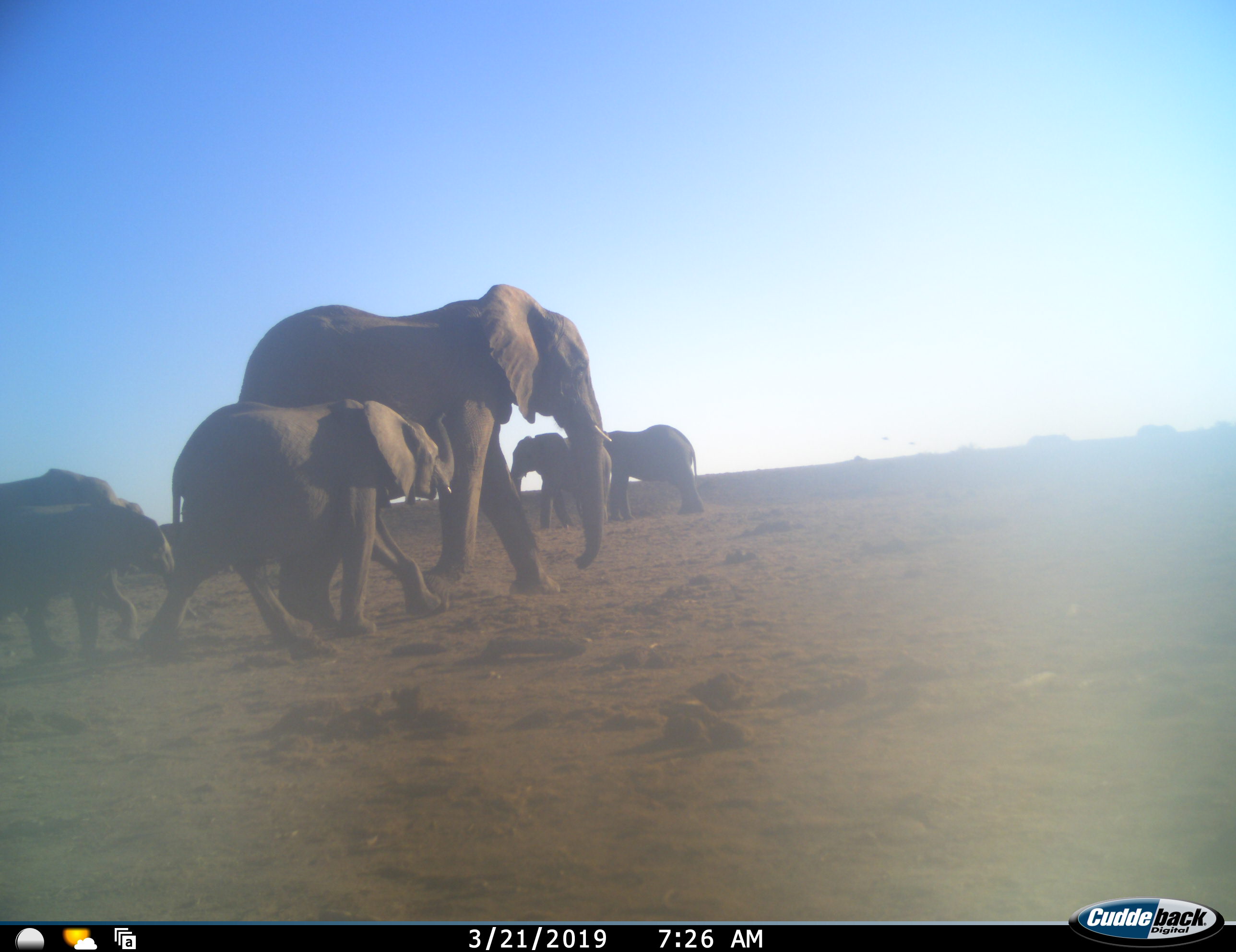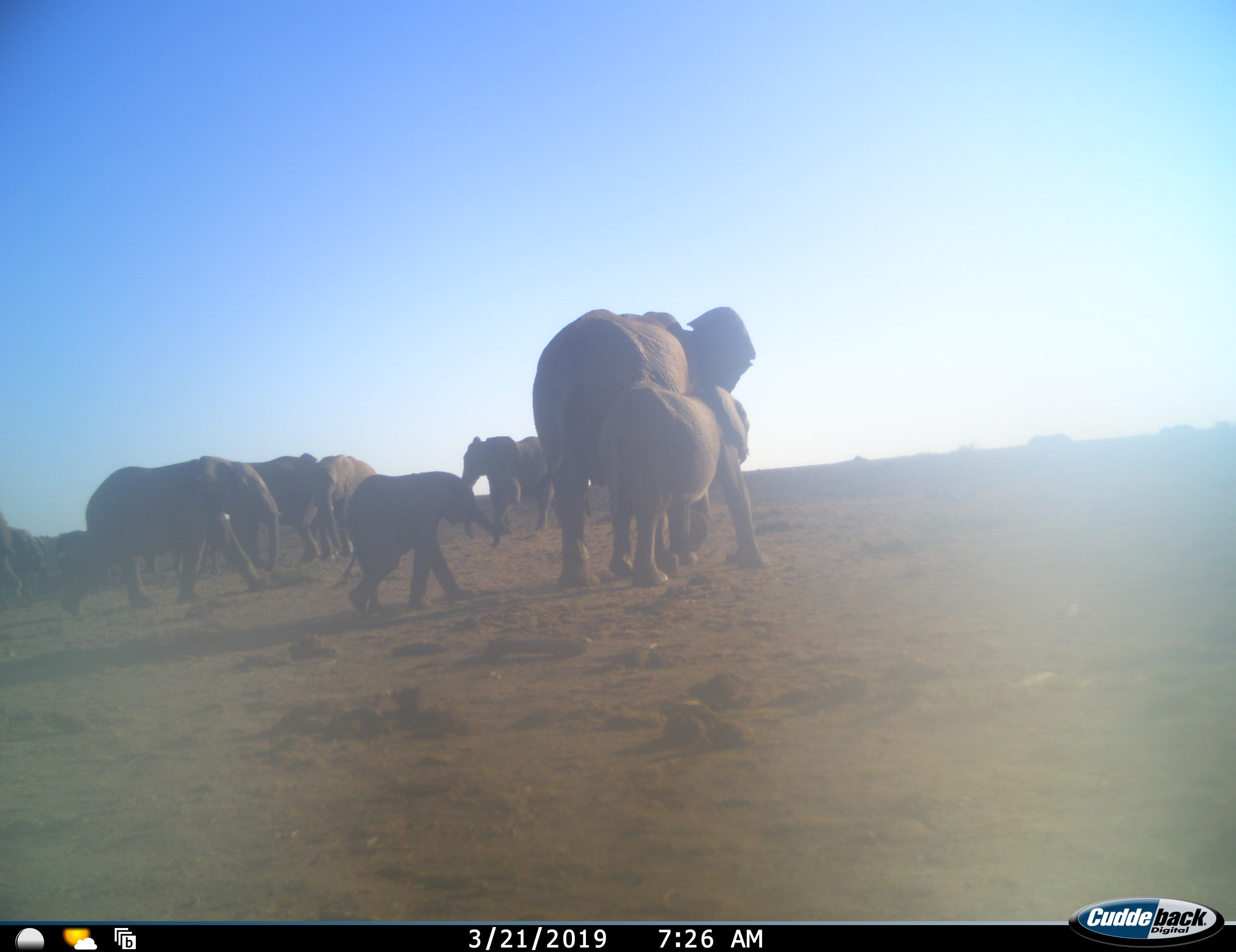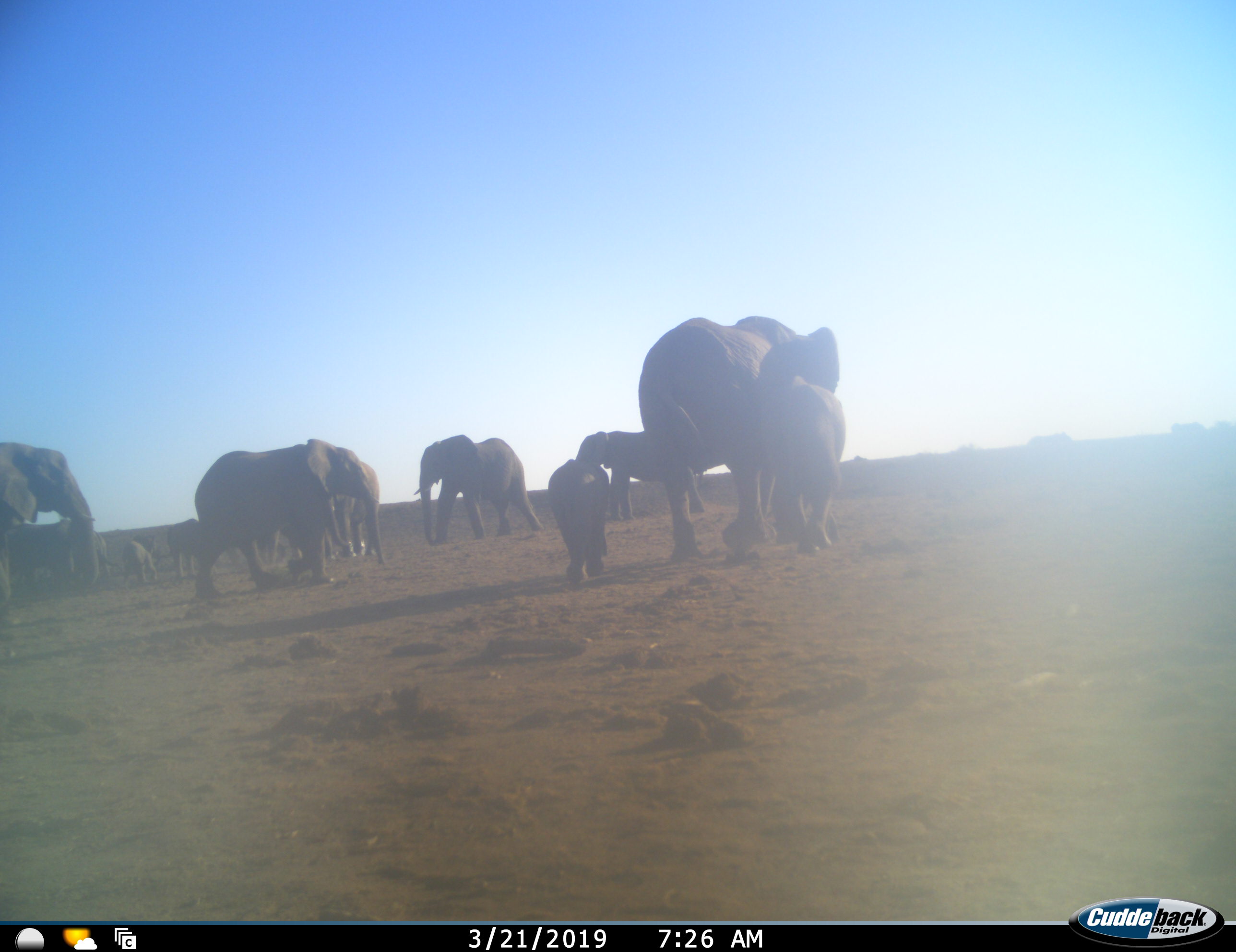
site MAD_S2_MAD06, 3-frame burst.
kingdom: Animalia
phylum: Chordata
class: Mammalia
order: Proboscidea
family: Elephantidae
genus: Loxodonta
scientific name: Loxodonta africana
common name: african bush elephant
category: elephant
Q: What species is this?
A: Elephant (african bush elephant) (Loxodonta africana).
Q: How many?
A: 11-50.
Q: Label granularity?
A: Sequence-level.